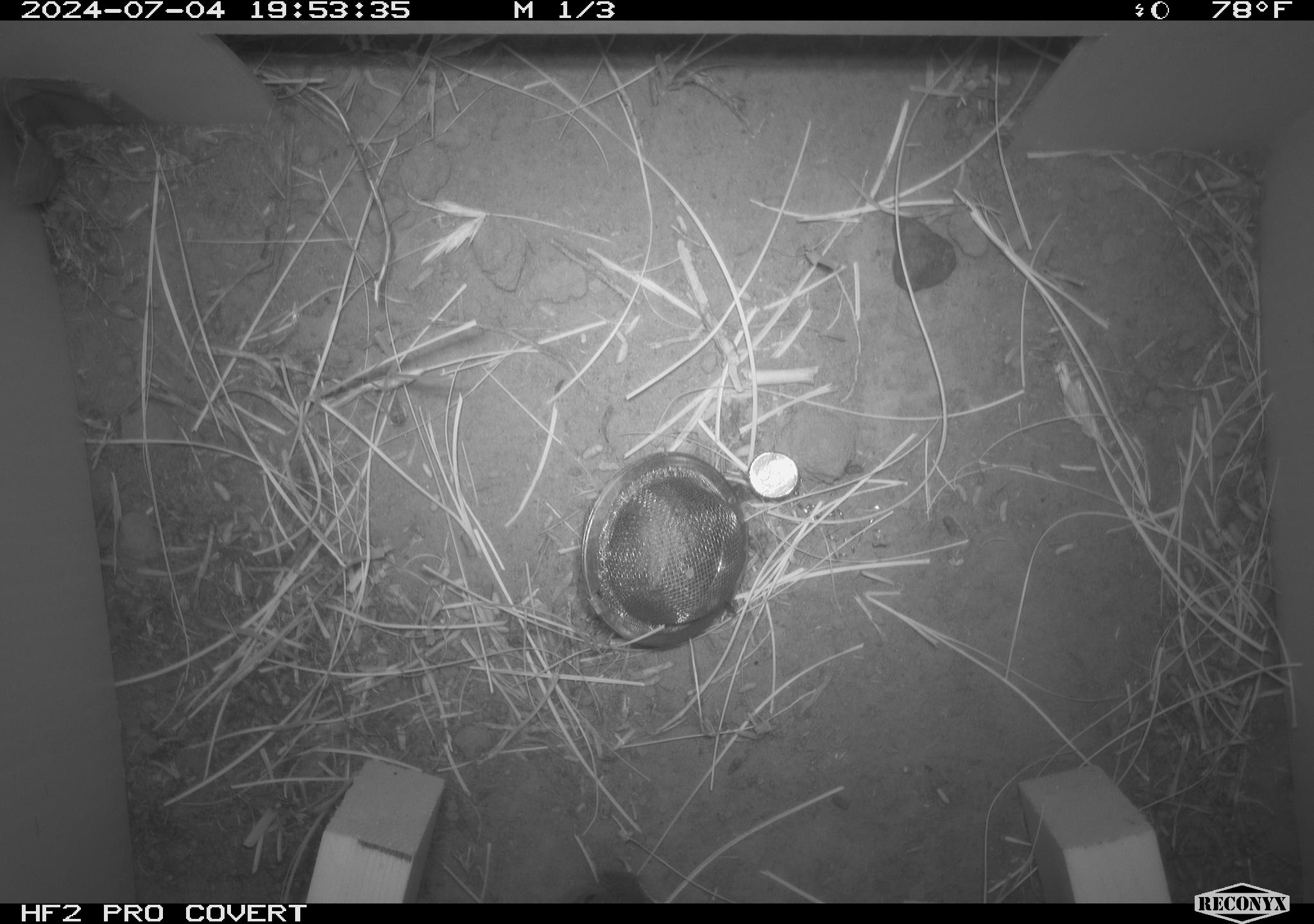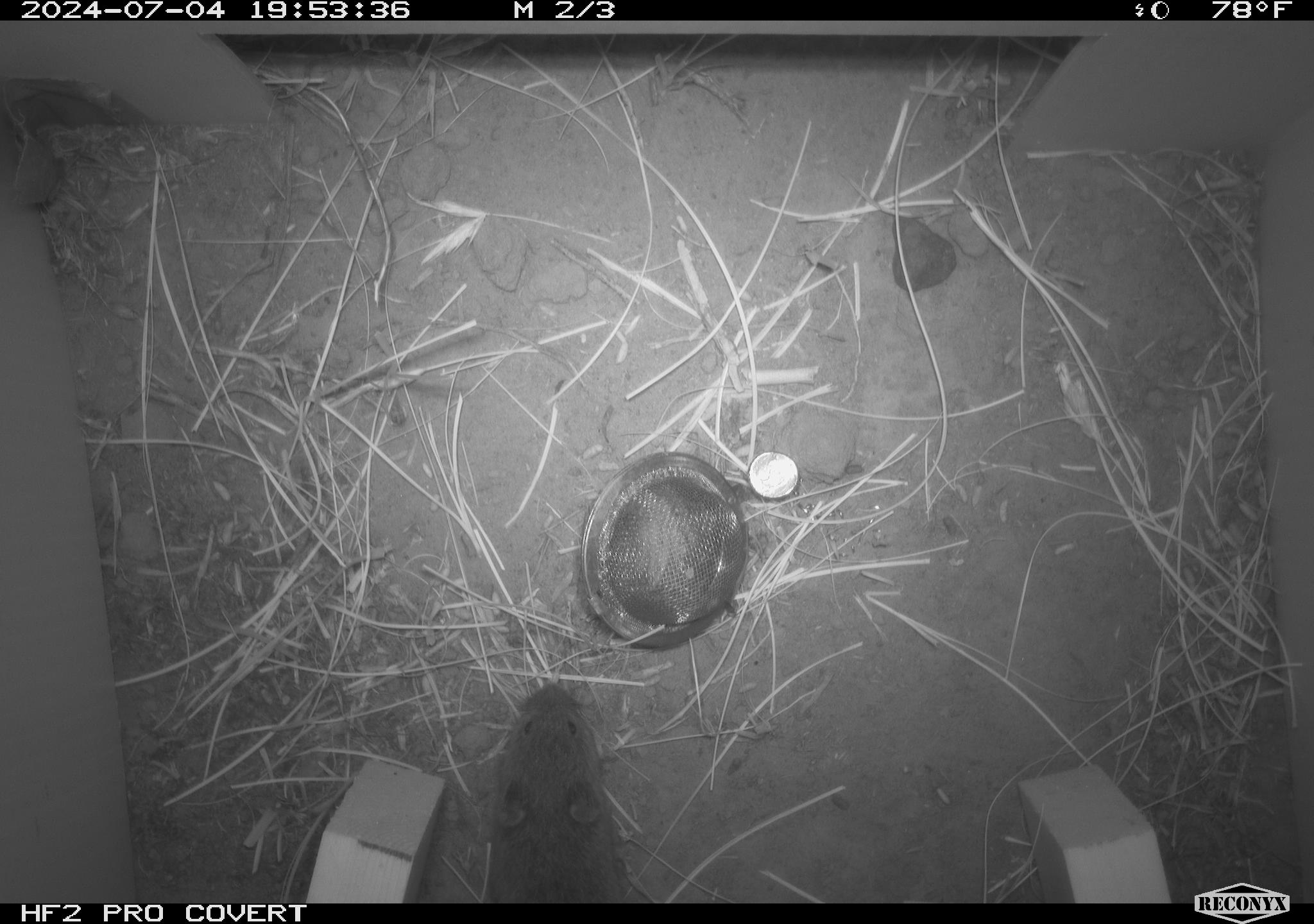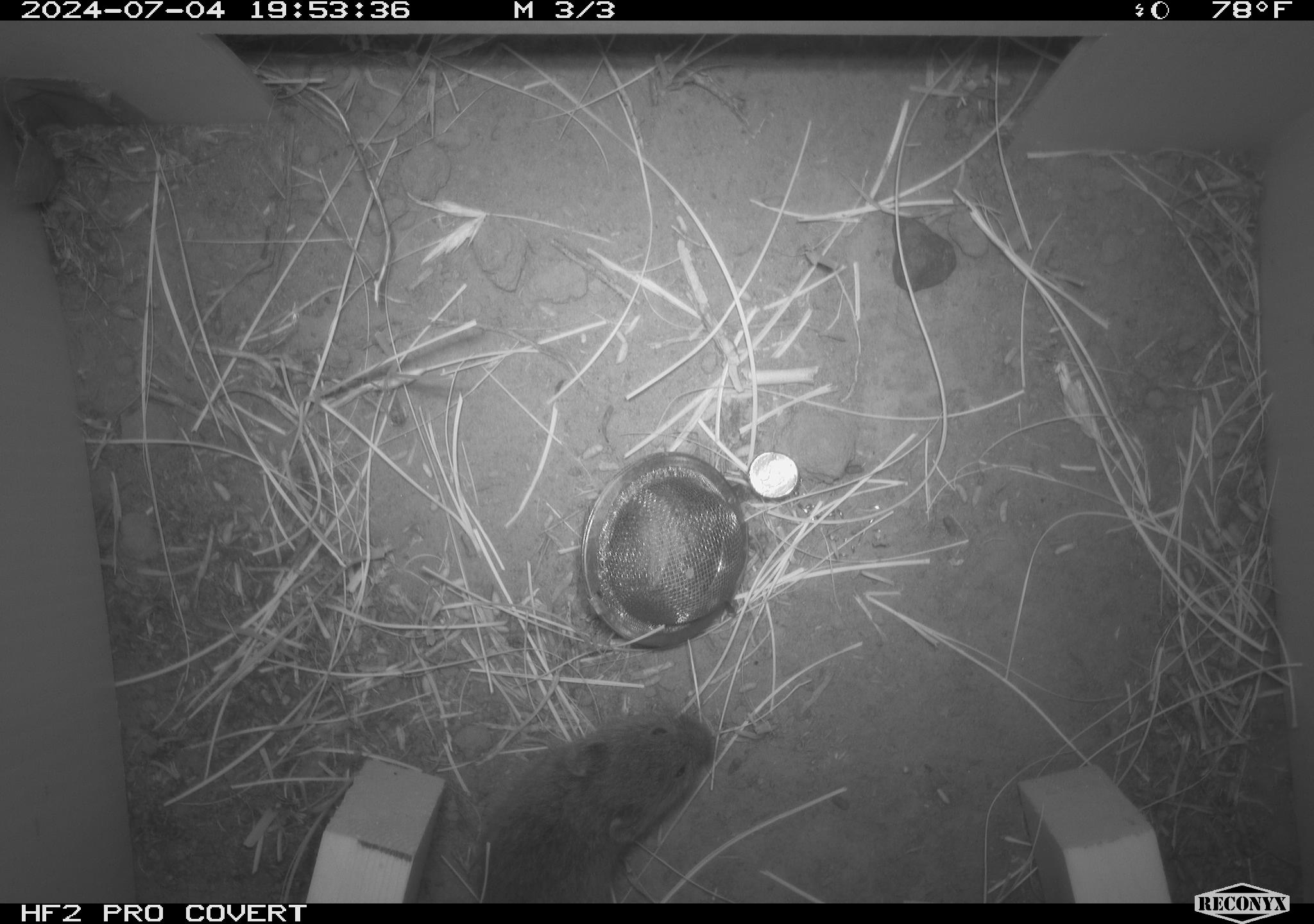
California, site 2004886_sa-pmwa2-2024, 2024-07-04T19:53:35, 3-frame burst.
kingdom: Animalia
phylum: Chordata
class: Mammalia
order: Rodentia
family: Cricetidae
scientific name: Arvicolinae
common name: voles, lemmings, and muskrats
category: arvicolinae subfamily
Arvicolinae subfamily (voles, lemmings, and muskrats) (Arvicolinae).